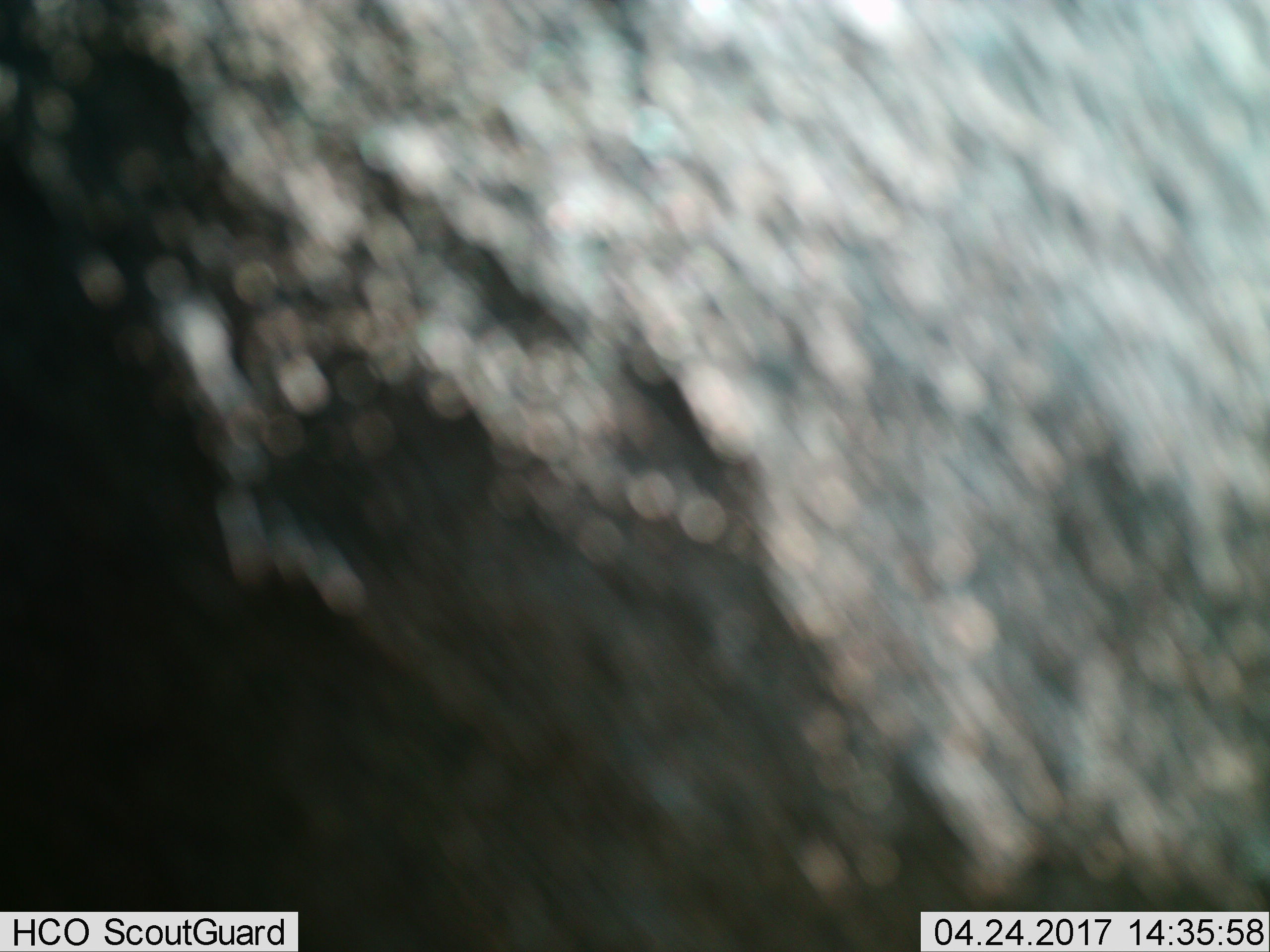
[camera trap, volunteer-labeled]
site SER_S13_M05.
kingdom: Animalia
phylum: Chordata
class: Mammalia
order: Artiodactyla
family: Bovidae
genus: Connochaetes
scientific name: Connochaetes taurinus taurinus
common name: blue wildebeest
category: wildebeestblue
Wildebeestblue (blue wildebeest) (Connochaetes taurinus taurinus), count 1. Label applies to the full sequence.